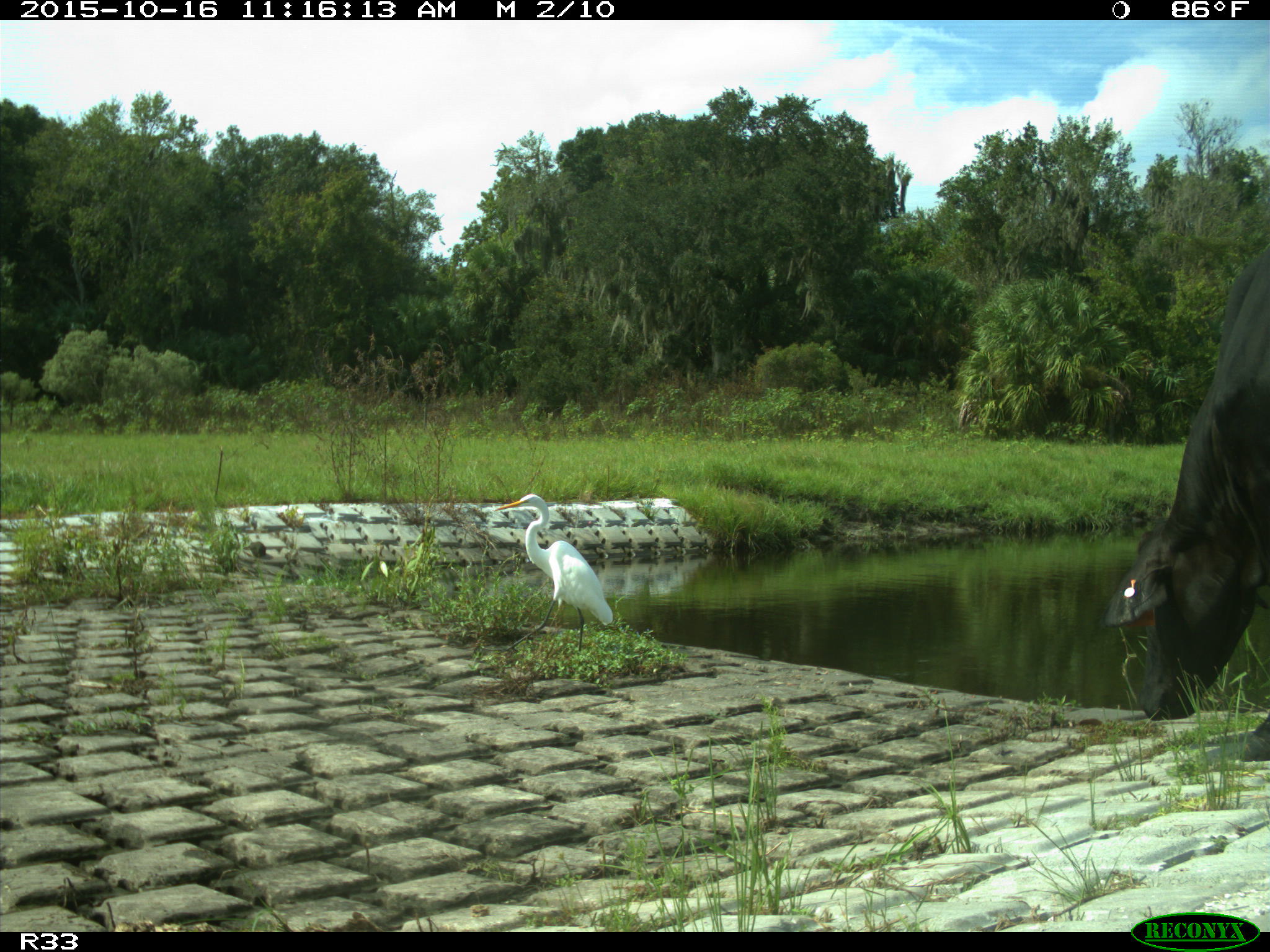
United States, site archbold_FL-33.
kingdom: Animalia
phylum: Chordata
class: Mammalia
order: Artiodactyla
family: Bovidae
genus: Bos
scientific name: Bos taurus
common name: domestic cow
Bos taurus (domestic cow).